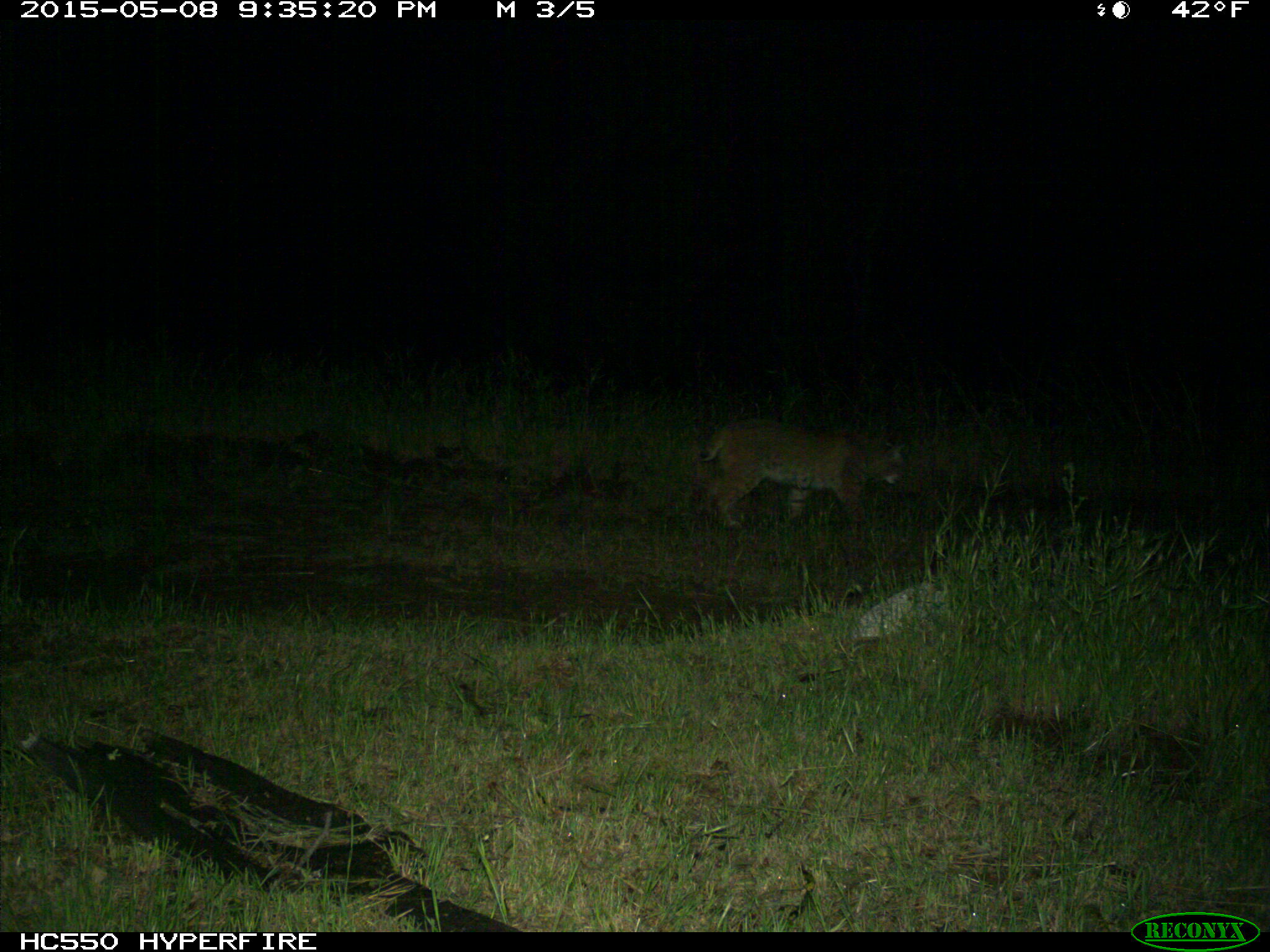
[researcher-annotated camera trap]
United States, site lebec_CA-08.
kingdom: Animalia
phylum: Chordata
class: Mammalia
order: Carnivora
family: Felidae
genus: Lynx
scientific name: Lynx rufus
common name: bobcat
Lynx rufus (bobcat).